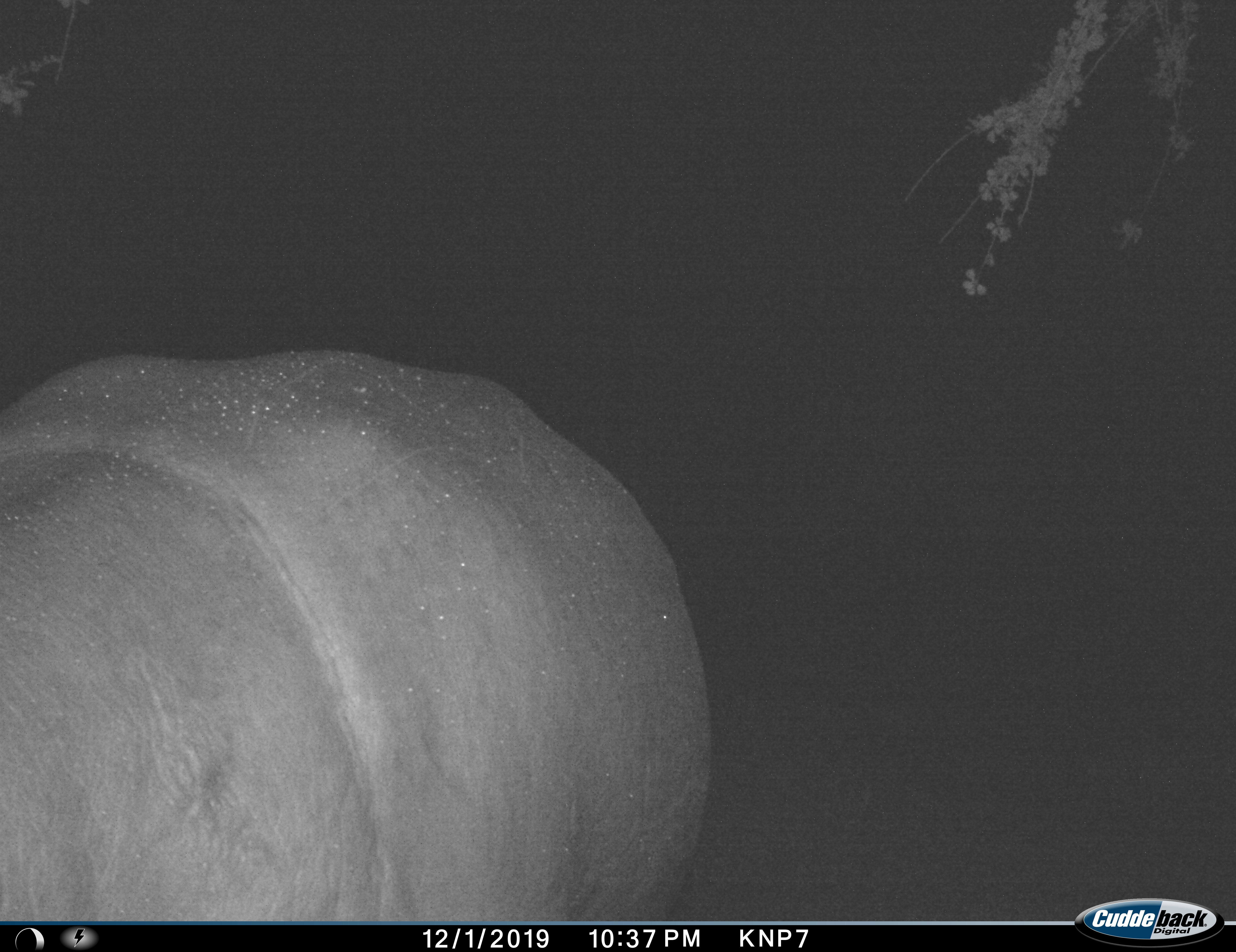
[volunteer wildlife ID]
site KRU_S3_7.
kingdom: Animalia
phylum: Chordata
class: Mammalia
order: Artiodactyla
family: Hippopotamidae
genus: Hippopotamus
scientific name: Hippopotamus amphibius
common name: hippopotamus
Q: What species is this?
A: Hippopotamus (Hippopotamus amphibius).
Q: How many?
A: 1.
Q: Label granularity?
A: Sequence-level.